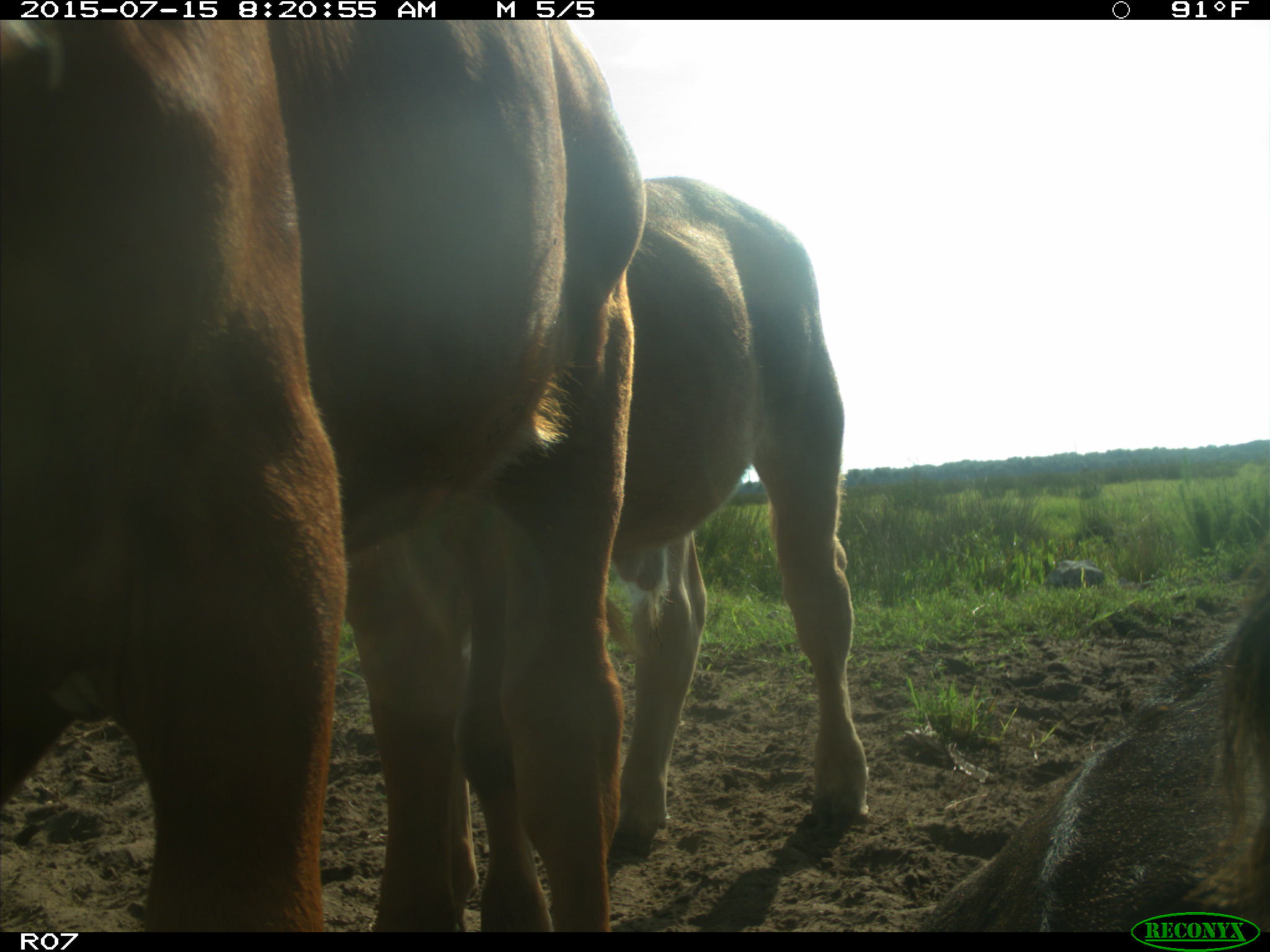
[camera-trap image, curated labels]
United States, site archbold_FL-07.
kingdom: Animalia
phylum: Chordata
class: Mammalia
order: Artiodactyla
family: Bovidae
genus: Bos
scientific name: Bos taurus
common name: domestic cow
Bos taurus (domestic cow).